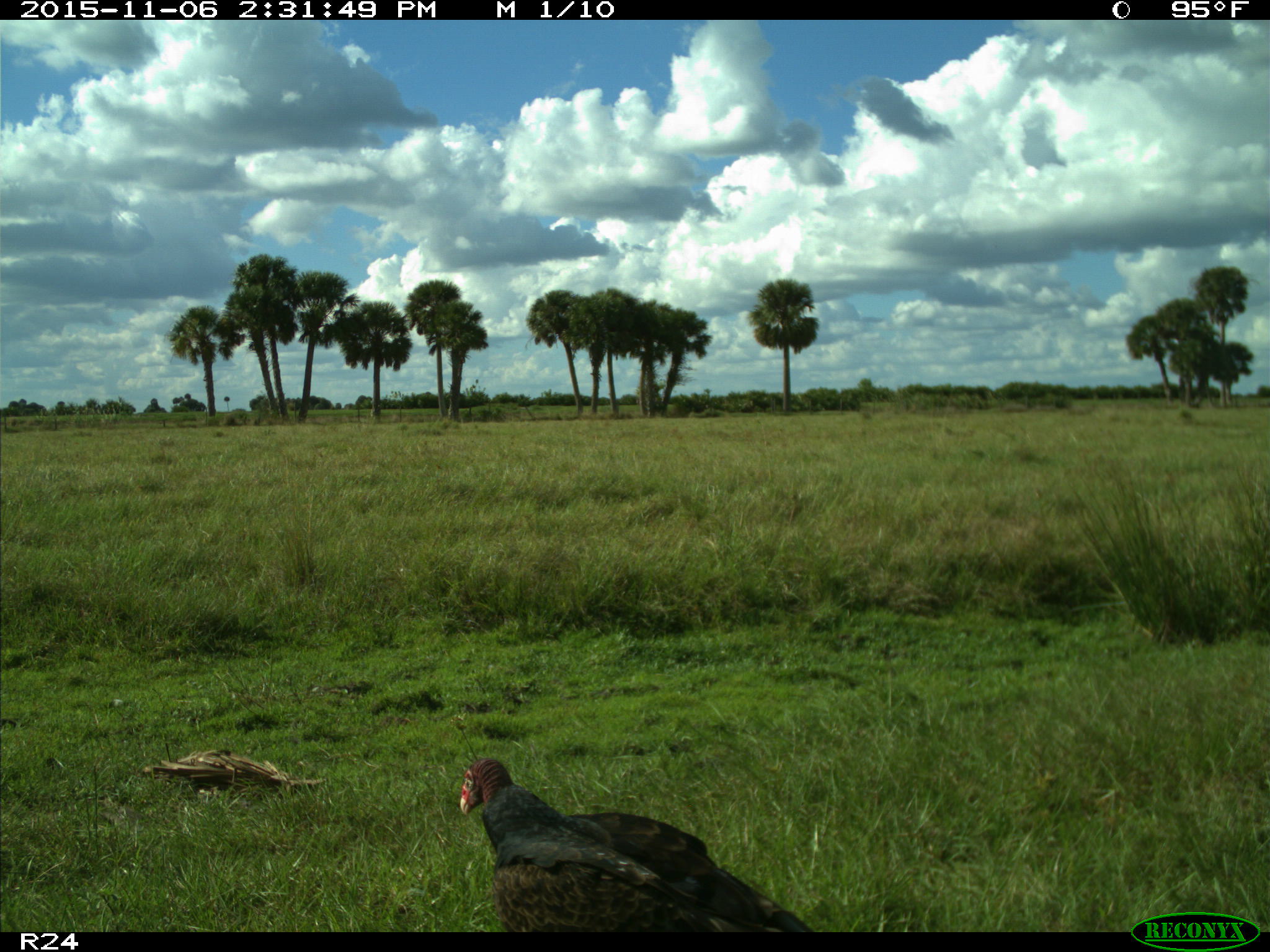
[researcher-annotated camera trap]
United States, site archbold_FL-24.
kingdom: Animalia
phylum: Chordata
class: Aves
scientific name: Aves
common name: birds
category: unidentified bird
Unidentified bird (birds) (Aves).